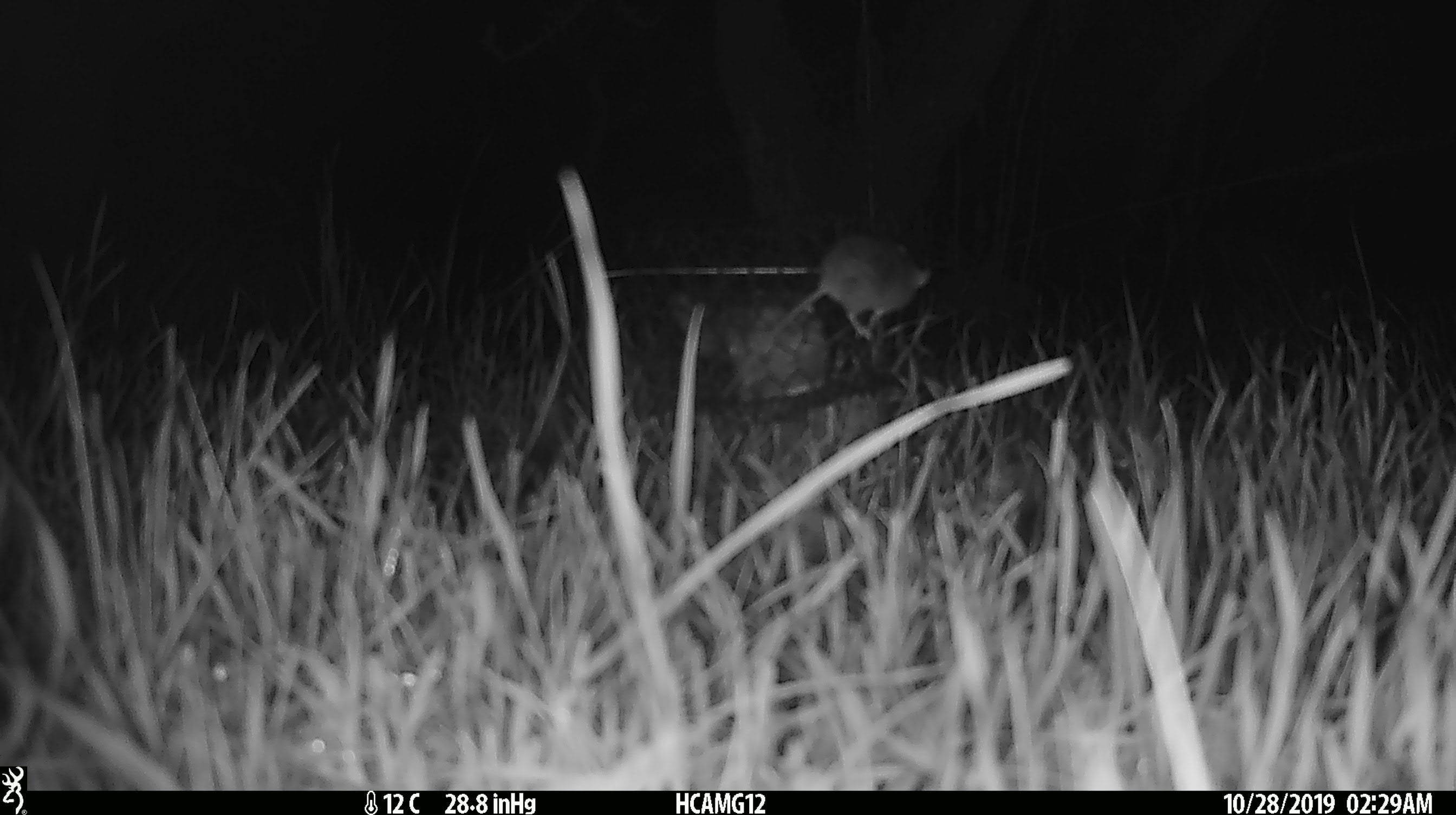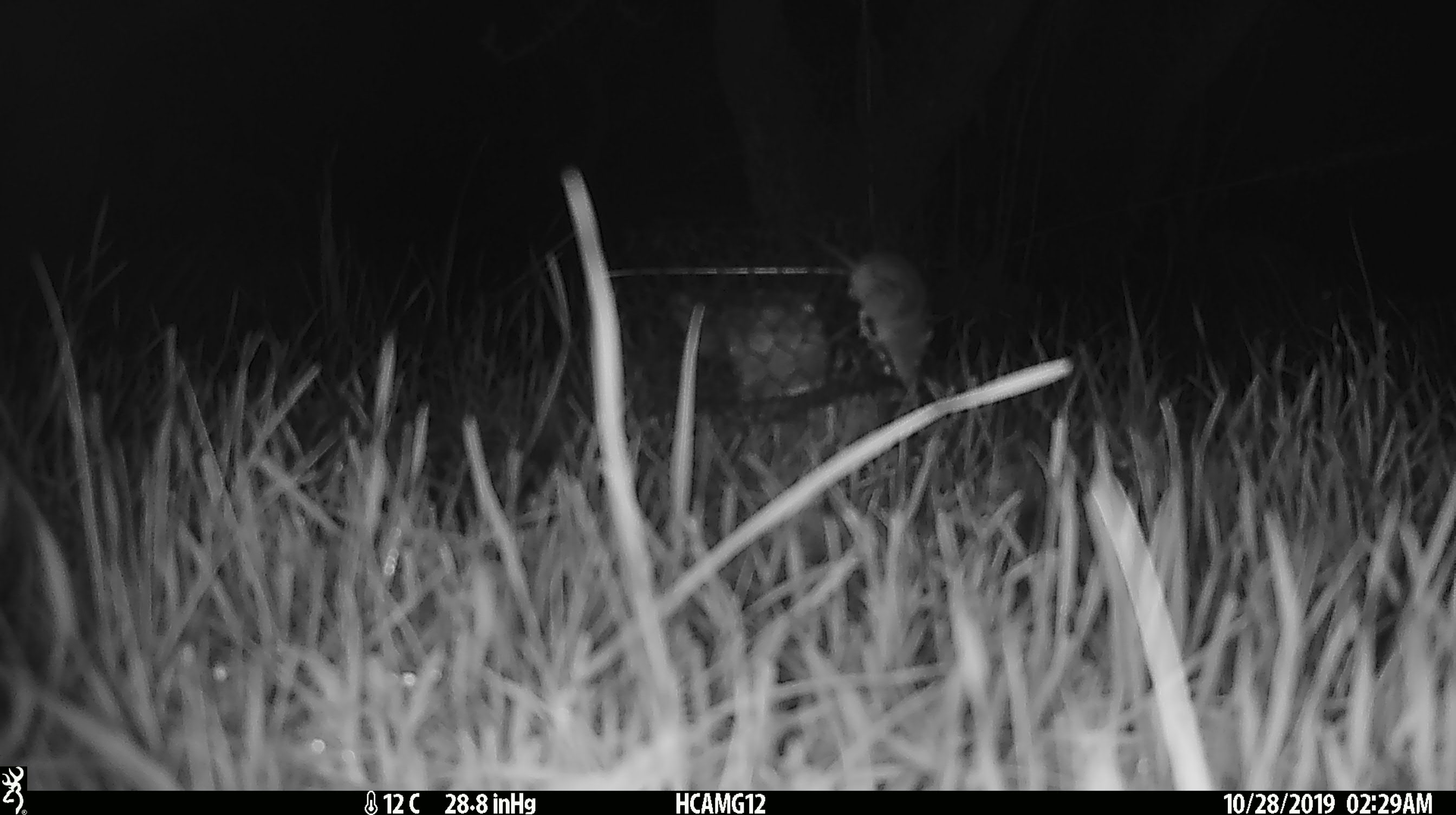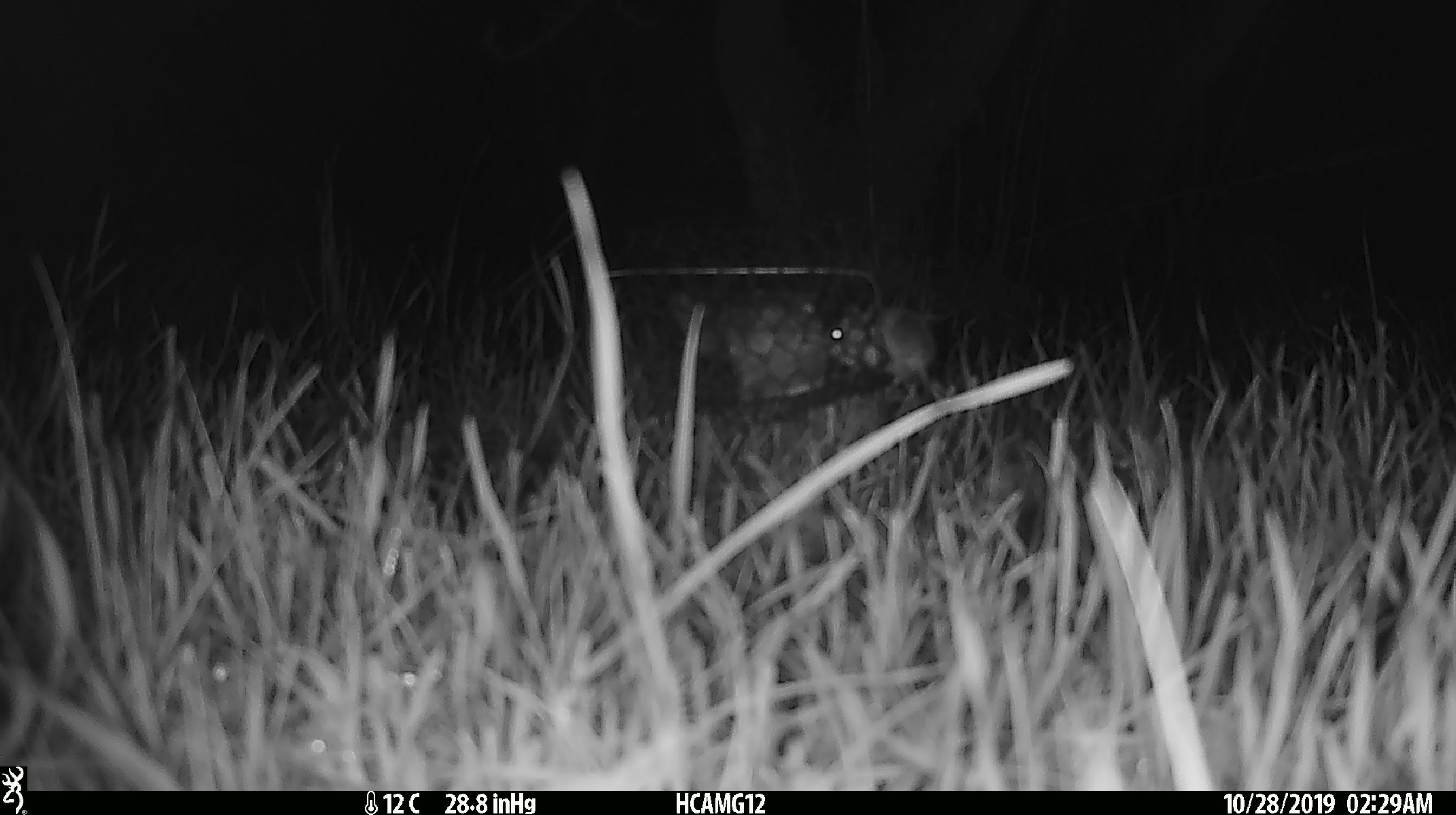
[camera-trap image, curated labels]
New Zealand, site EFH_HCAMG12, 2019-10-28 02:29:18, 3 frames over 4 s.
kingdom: Animalia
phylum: Chordata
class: Mammalia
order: Rodentia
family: Muridae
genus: Mus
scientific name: Mus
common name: mouse